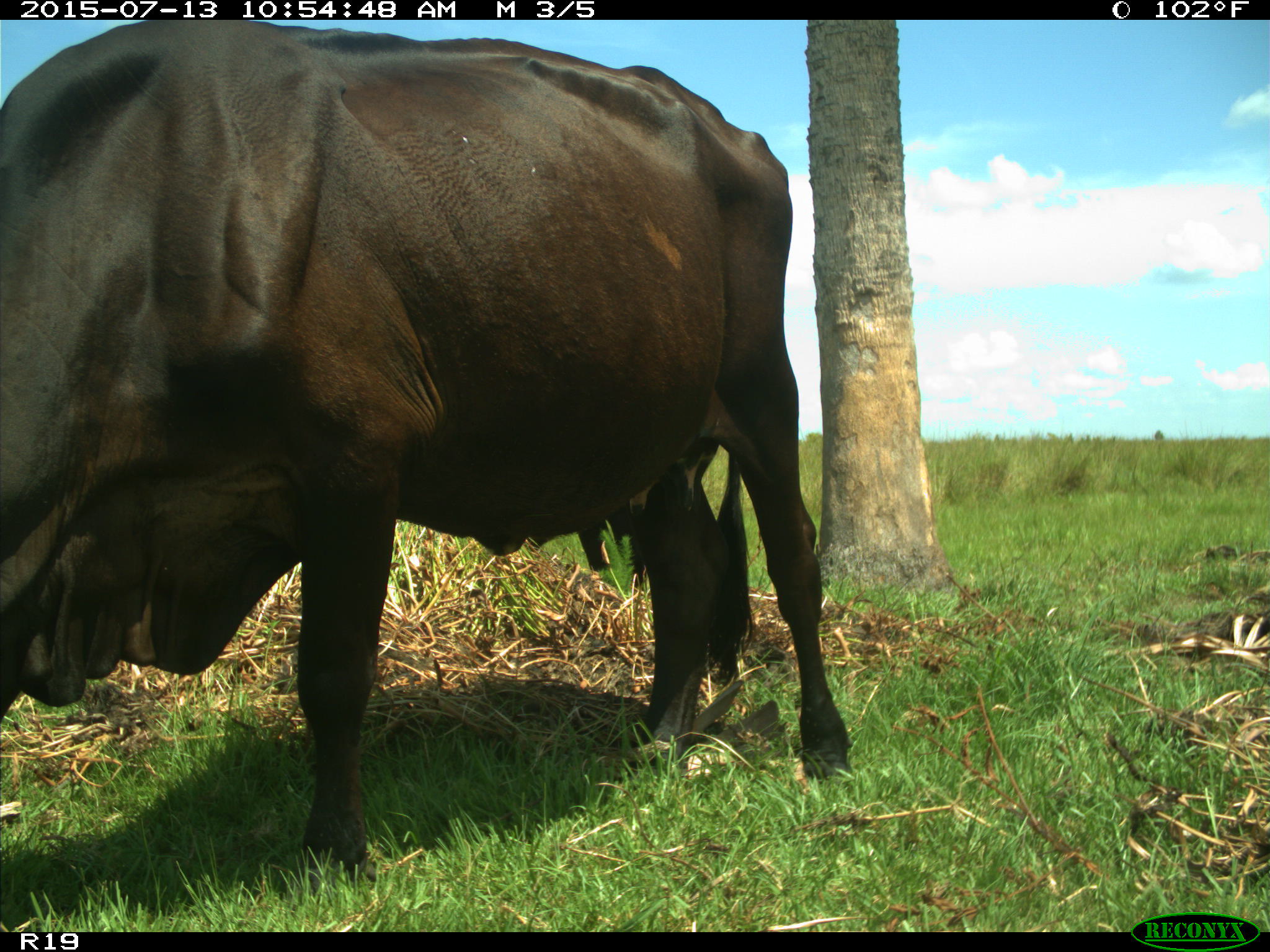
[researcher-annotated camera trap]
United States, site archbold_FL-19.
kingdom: Animalia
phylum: Chordata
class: Mammalia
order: Artiodactyla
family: Bovidae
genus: Bos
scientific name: Bos taurus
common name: domestic cow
Bos taurus (domestic cow).